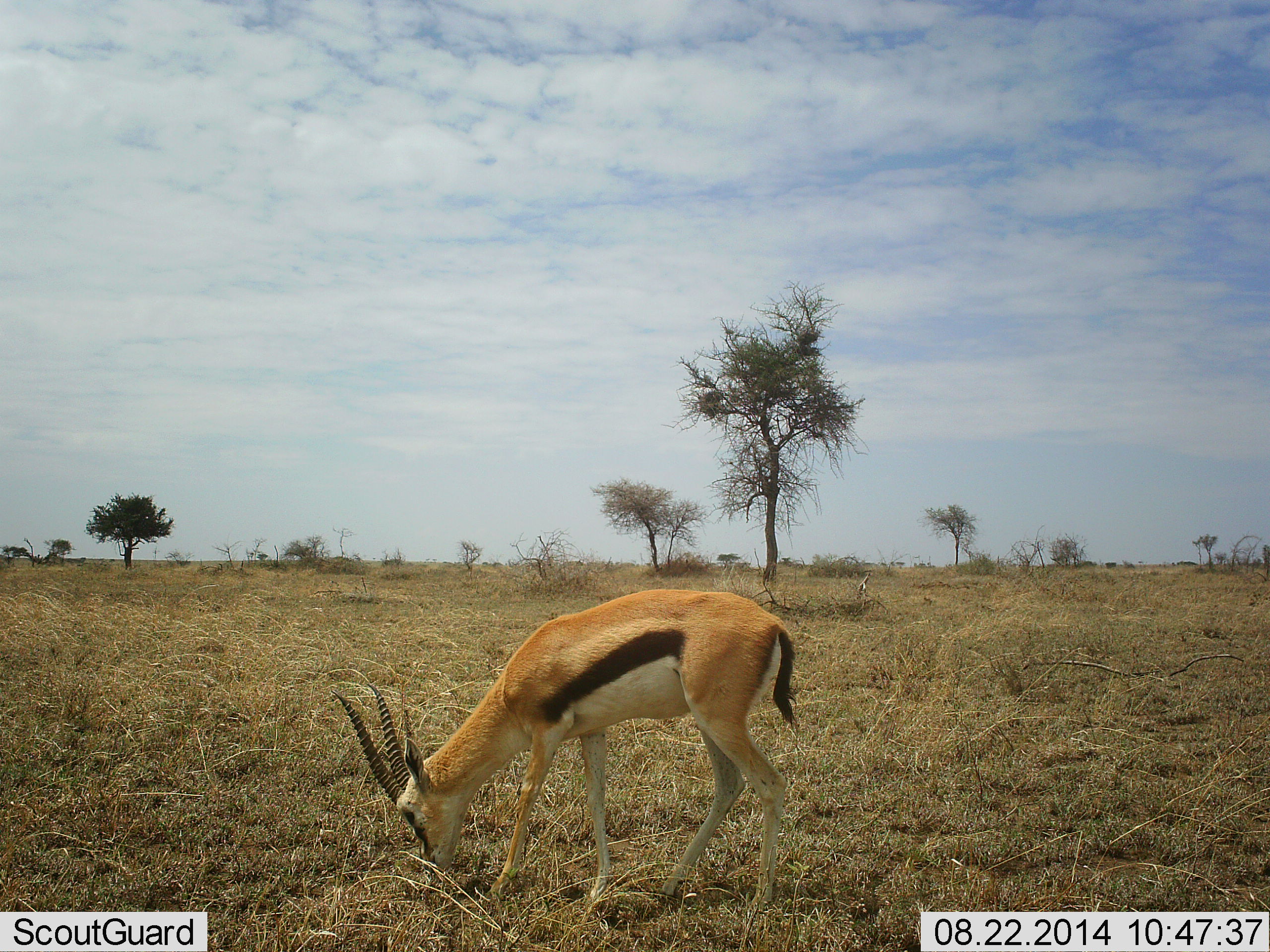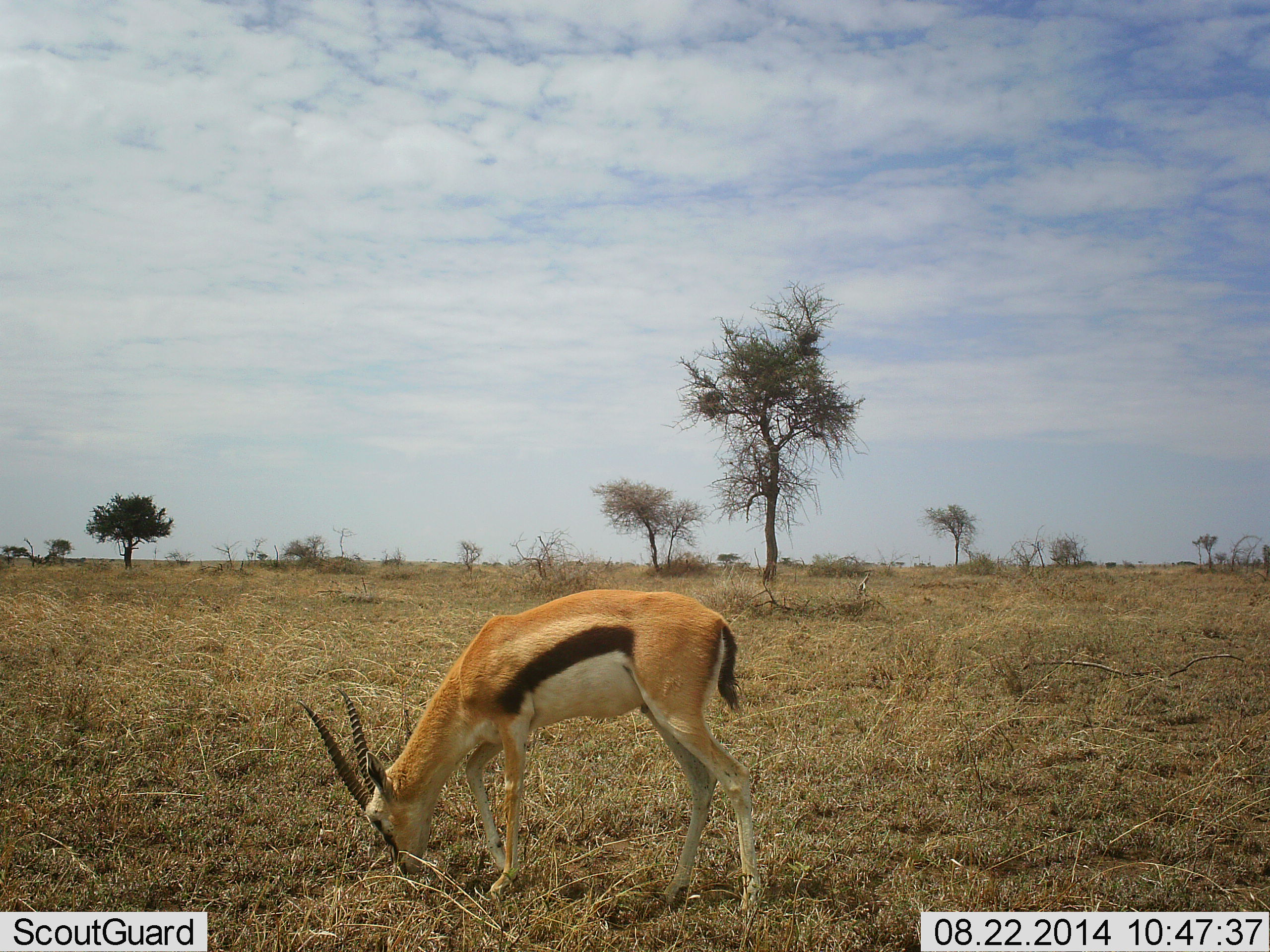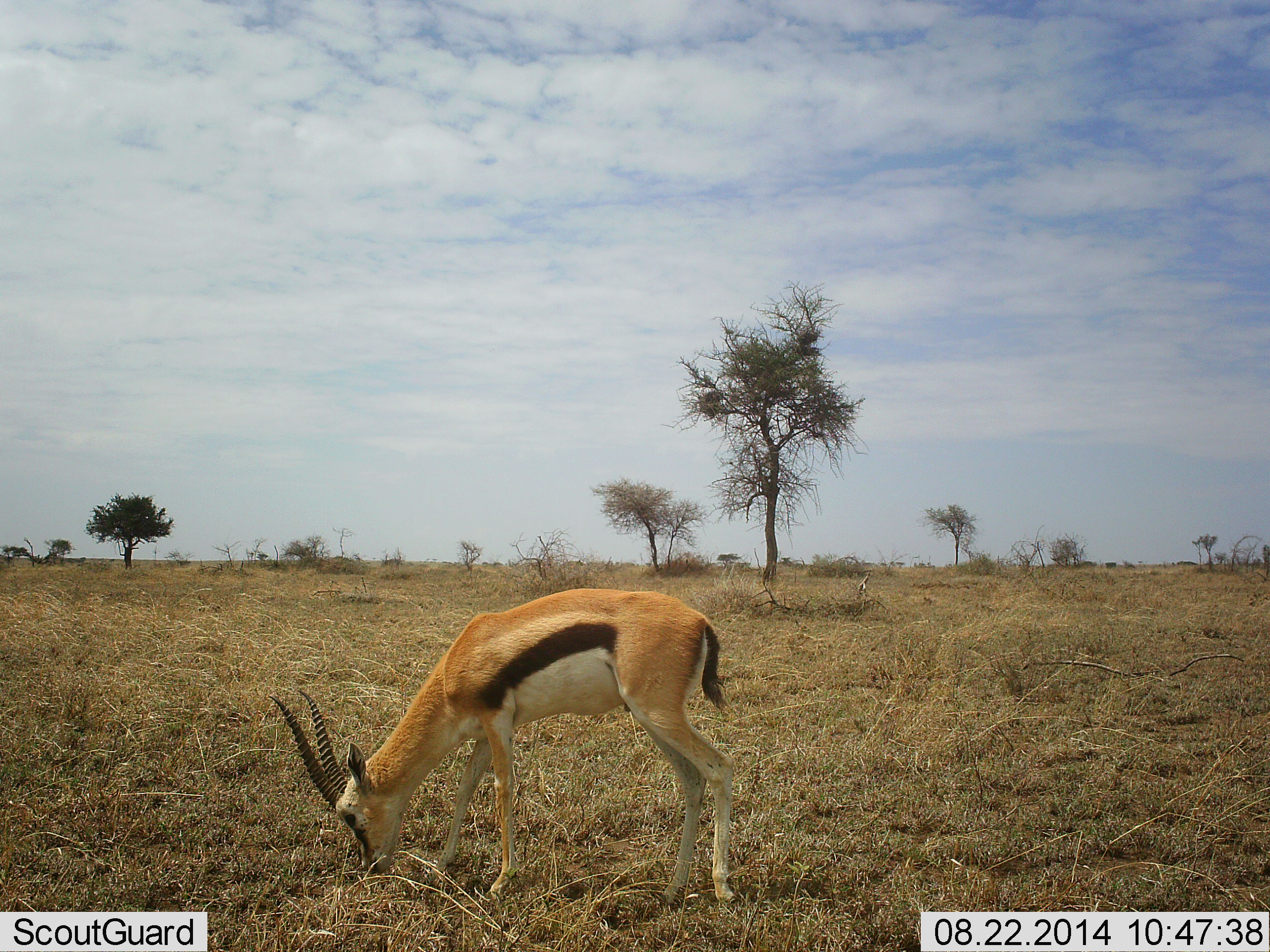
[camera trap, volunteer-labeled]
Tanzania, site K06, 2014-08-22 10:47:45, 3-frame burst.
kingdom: Animalia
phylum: Chordata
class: Mammalia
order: Artiodactyla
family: Bovidae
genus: Eudorcas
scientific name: Eudorcas thomsonii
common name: thomson's gazelle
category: gazellethomsons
Gazellethomsons (thomson's gazelle) (Eudorcas thomsonii), count 1. Behavior (volunteer vote fractions): standing 20%, resting 0%, moving 10%, interacting 0%. Young present (vote fraction): 0%. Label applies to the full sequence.